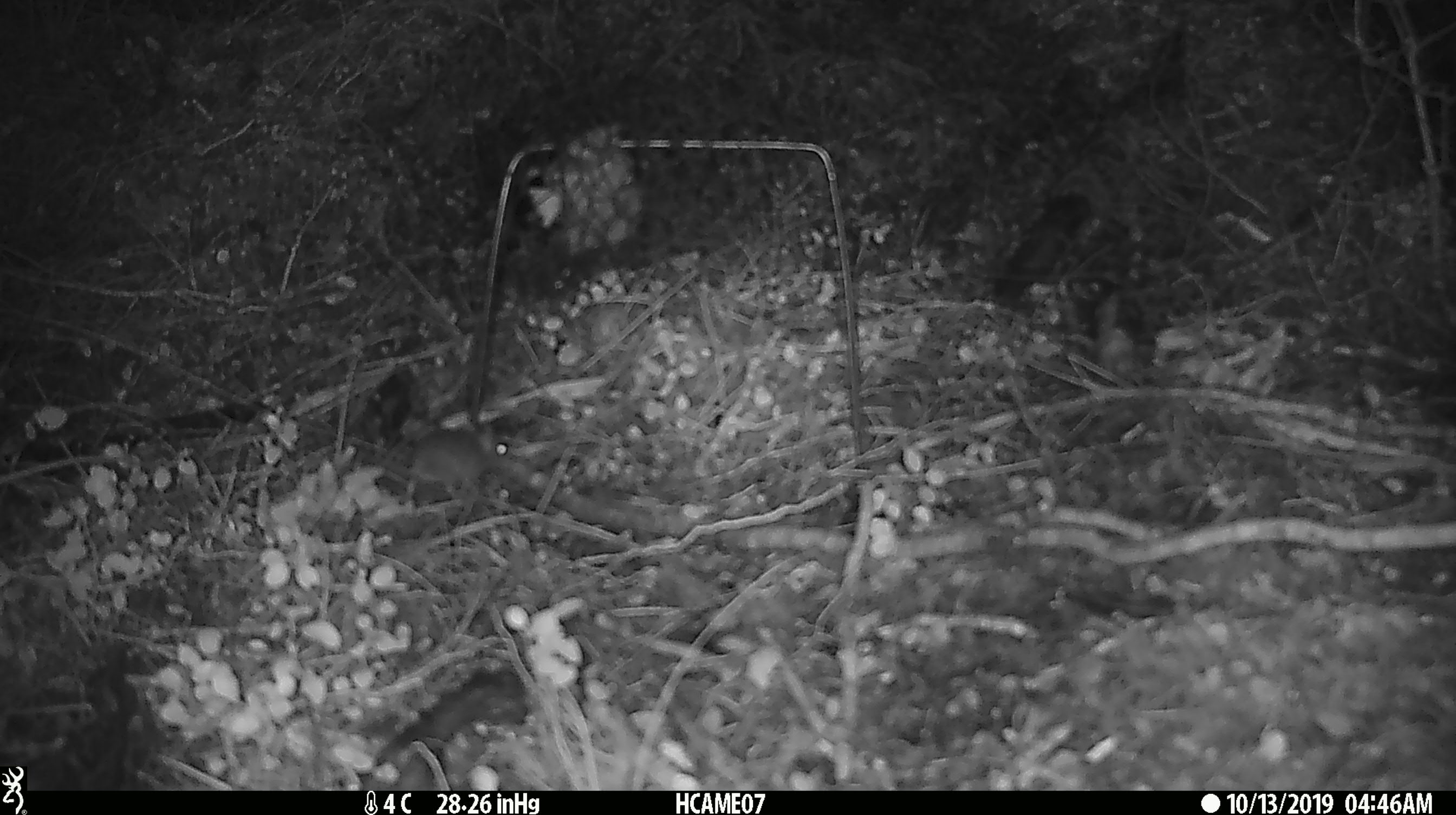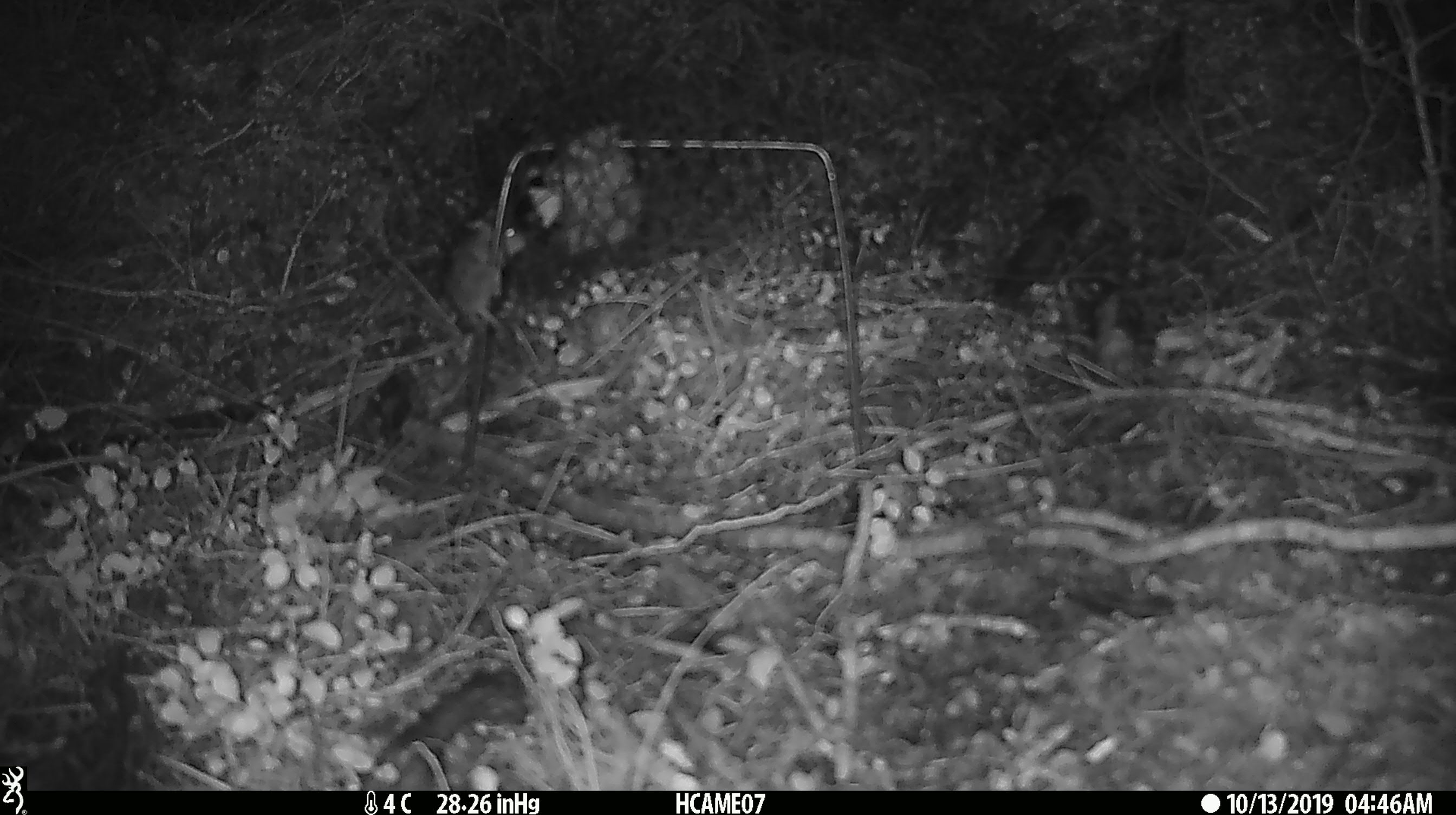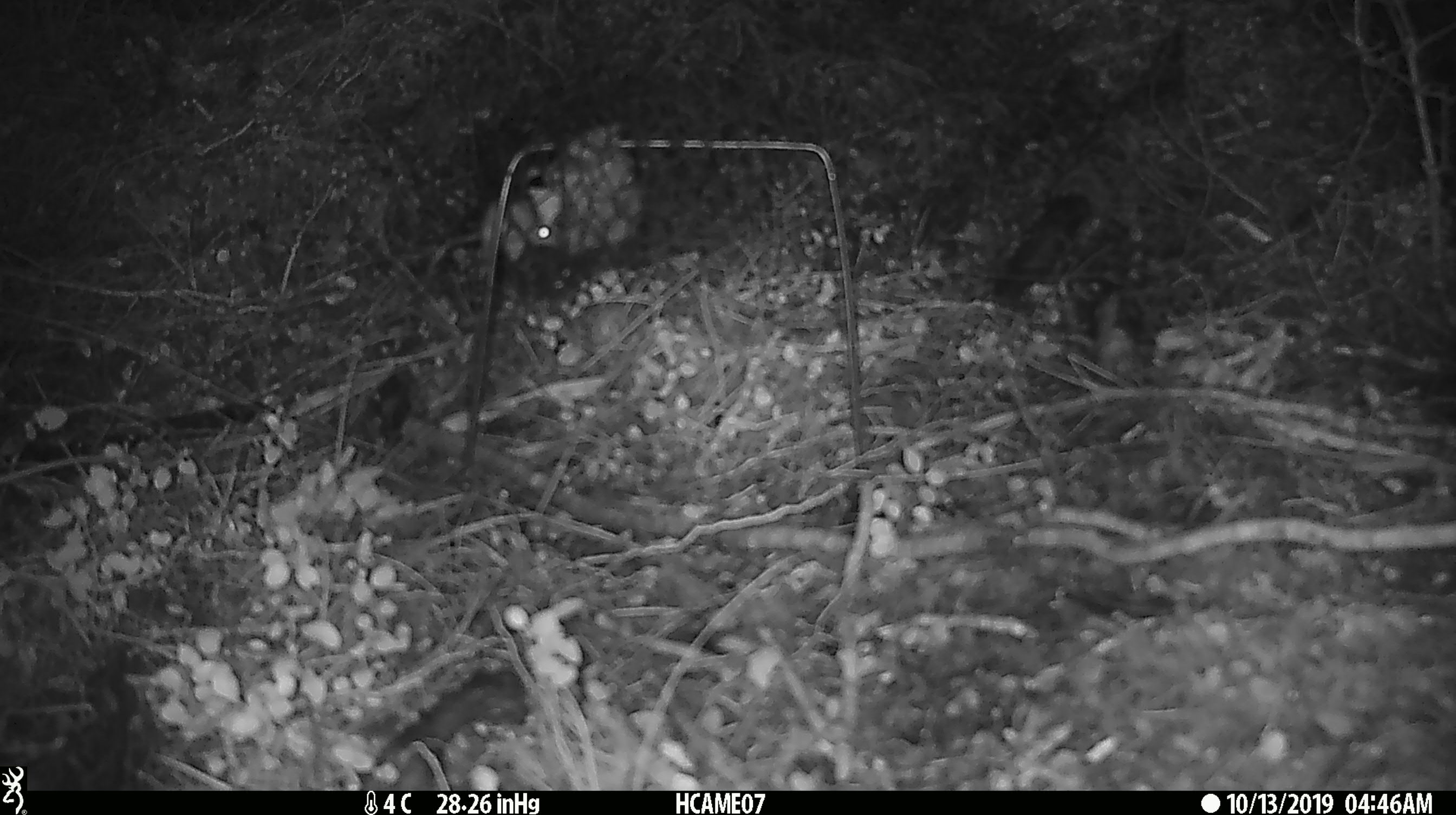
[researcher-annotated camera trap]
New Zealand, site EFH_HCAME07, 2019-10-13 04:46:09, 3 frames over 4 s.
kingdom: Animalia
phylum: Chordata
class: Mammalia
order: Rodentia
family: Muridae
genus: Mus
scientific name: Mus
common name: mouse